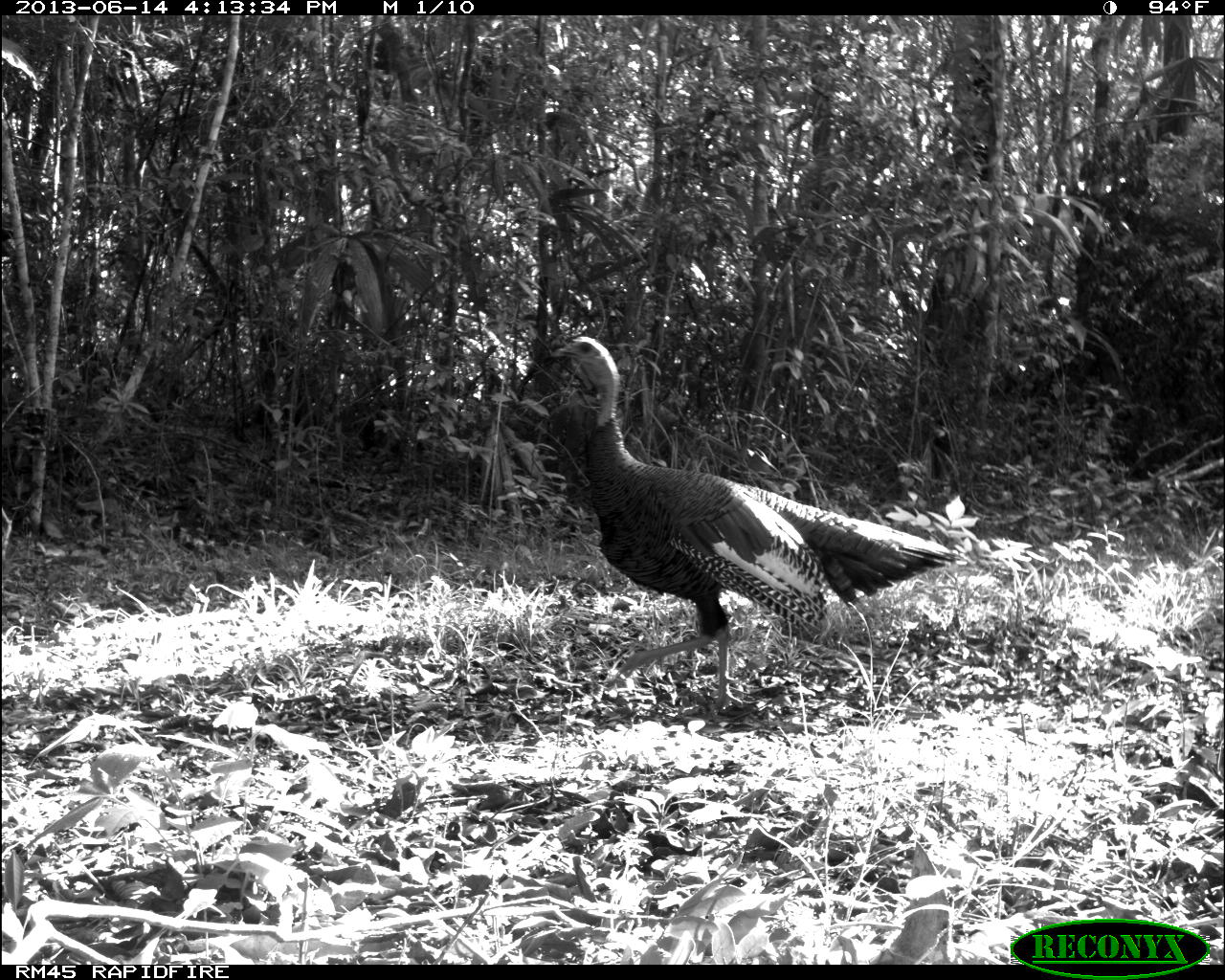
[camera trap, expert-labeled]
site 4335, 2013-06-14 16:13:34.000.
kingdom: Animalia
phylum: Chordata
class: Aves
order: Galliformes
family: Phasianidae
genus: Meleagris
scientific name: Meleagris ocellata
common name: ocellated turkey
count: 1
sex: female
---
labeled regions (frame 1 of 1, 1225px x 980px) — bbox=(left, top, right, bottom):
meleagris ocellata: bbox=(547, 333, 960, 710)